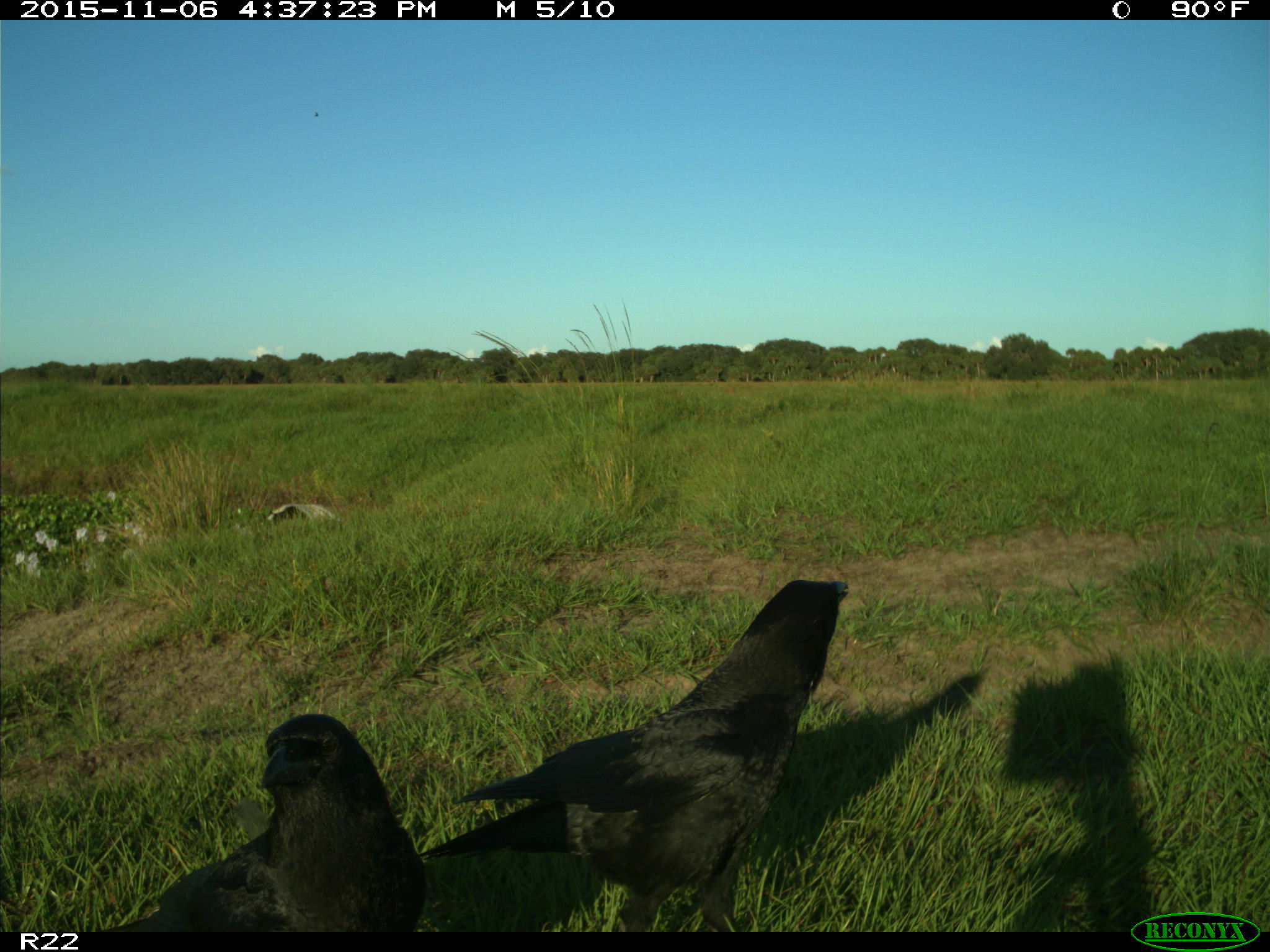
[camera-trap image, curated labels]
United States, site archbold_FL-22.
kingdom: Animalia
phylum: Chordata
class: Aves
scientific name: Aves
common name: birds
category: unidentified bird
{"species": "unidentified bird (birds) (Aves)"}